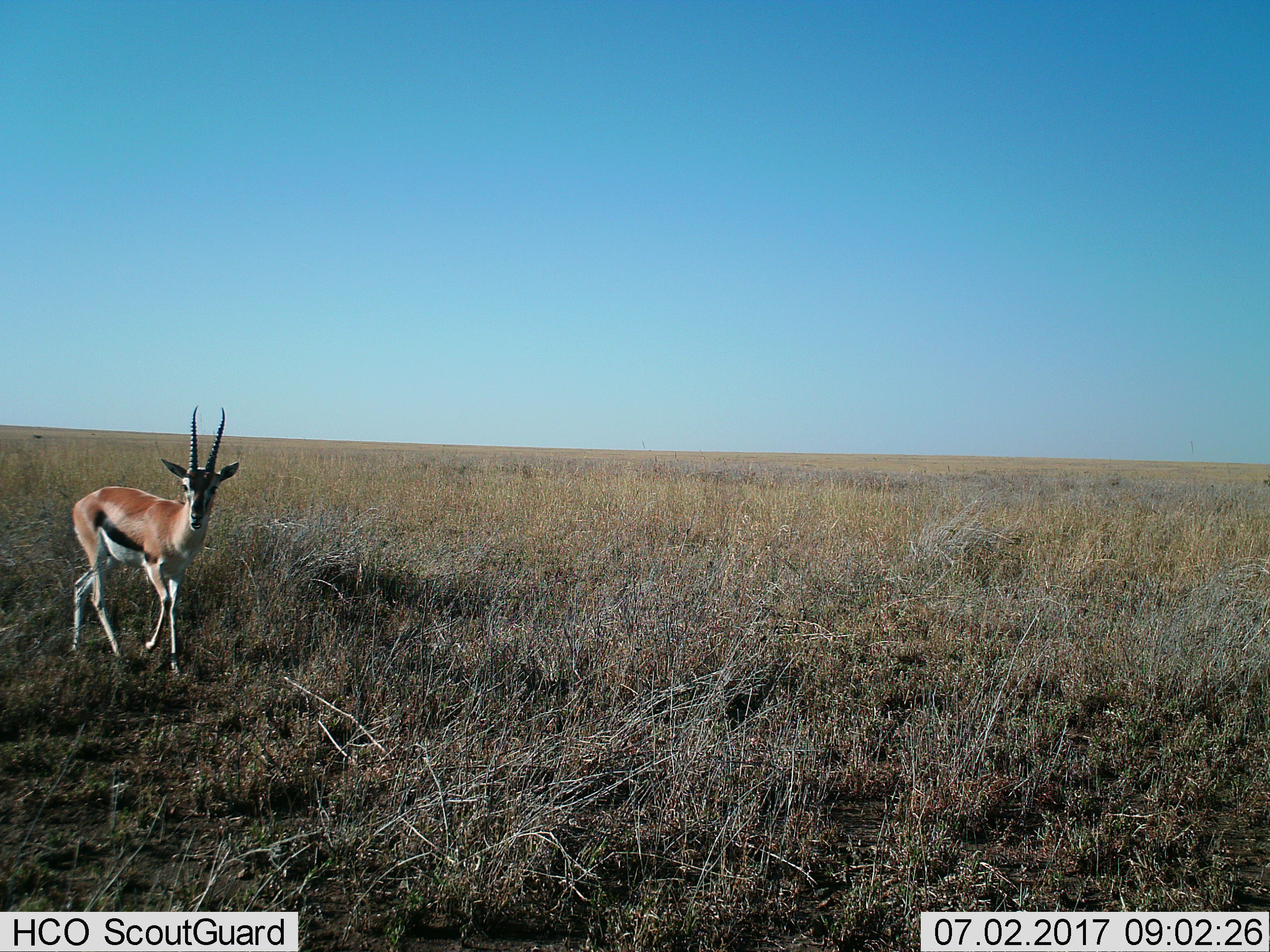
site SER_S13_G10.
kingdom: Animalia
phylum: Chordata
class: Mammalia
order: Artiodactyla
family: Bovidae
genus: Eudorcas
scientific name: Eudorcas thomsonii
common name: thomson's gazelle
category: gazellethomsons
Gazellethomsons (thomson's gazelle) (Eudorcas thomsonii), count 1. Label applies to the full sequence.